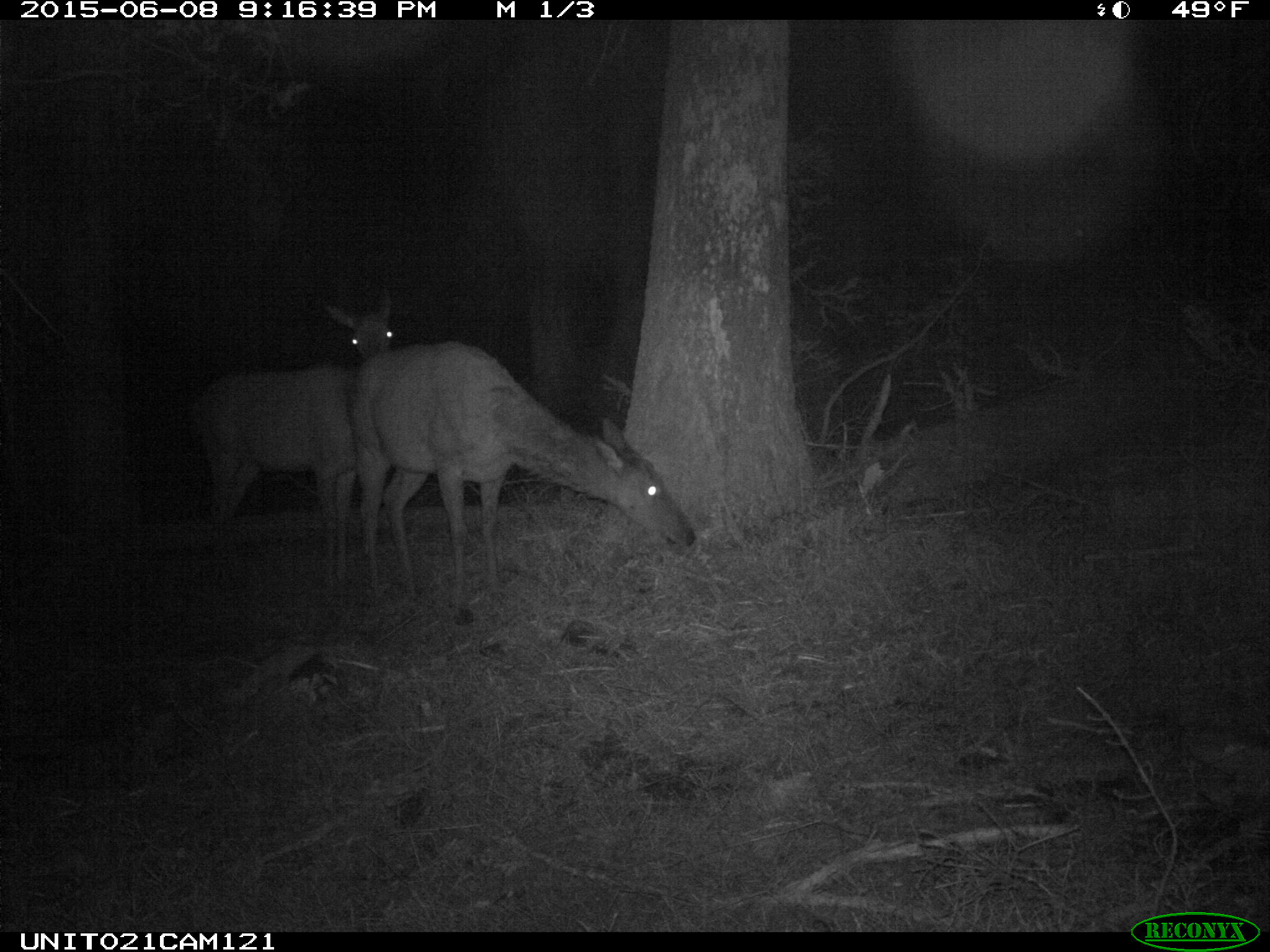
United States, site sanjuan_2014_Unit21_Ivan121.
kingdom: Animalia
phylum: Chordata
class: Mammalia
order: Artiodactyla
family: Cervidae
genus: Cervus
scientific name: Cervus elaphus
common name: red deer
Cervus elaphus (red deer).